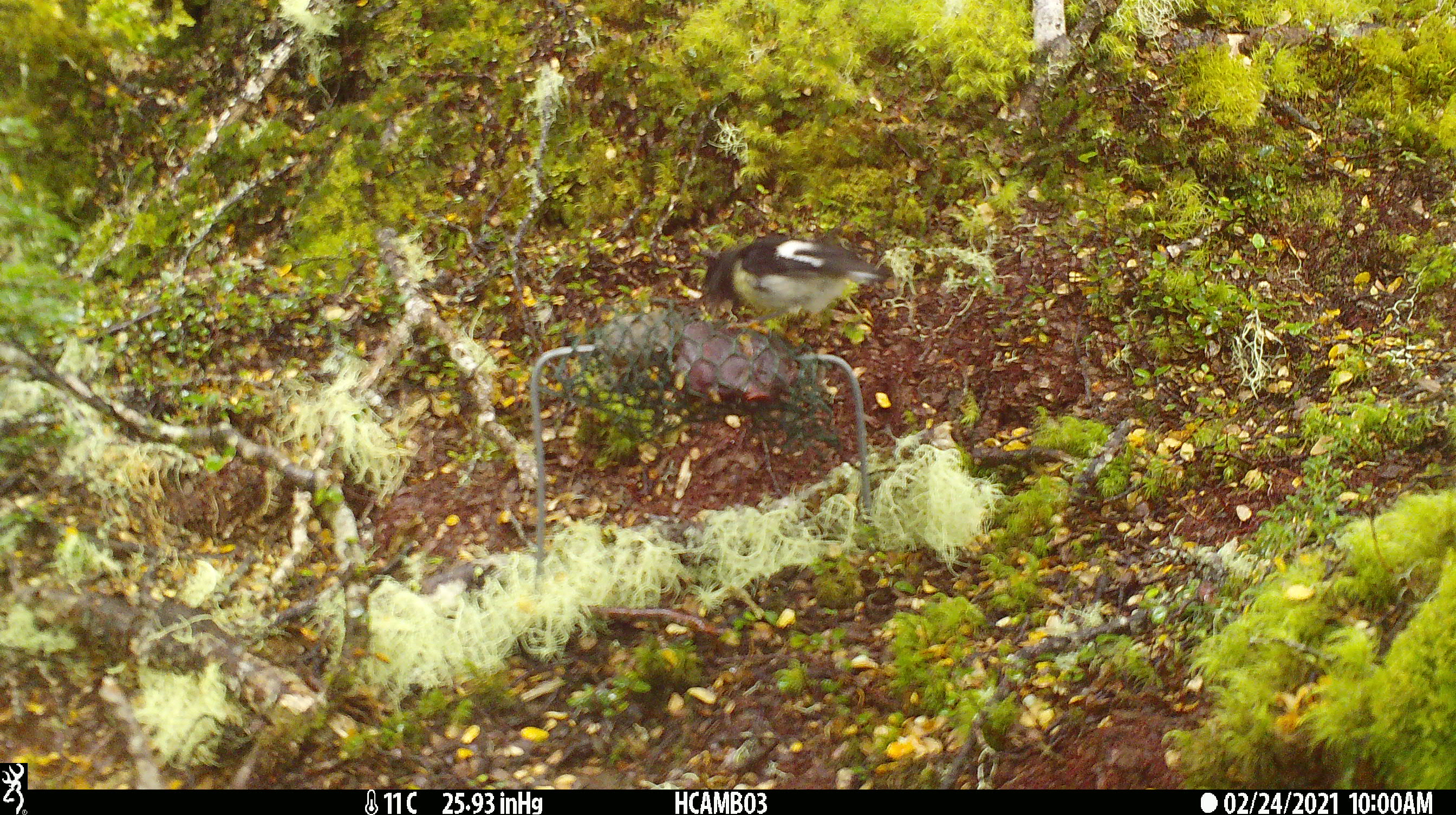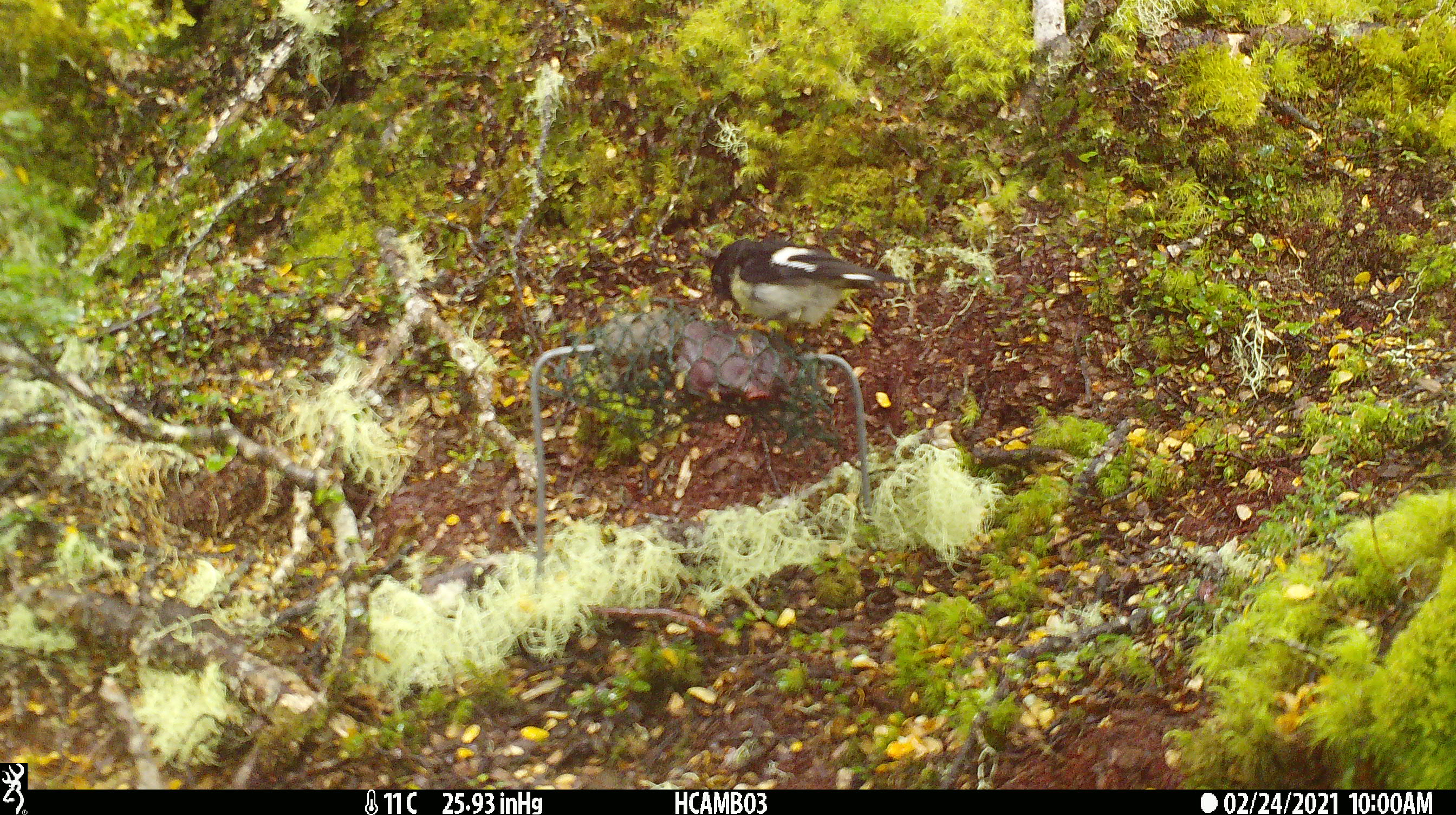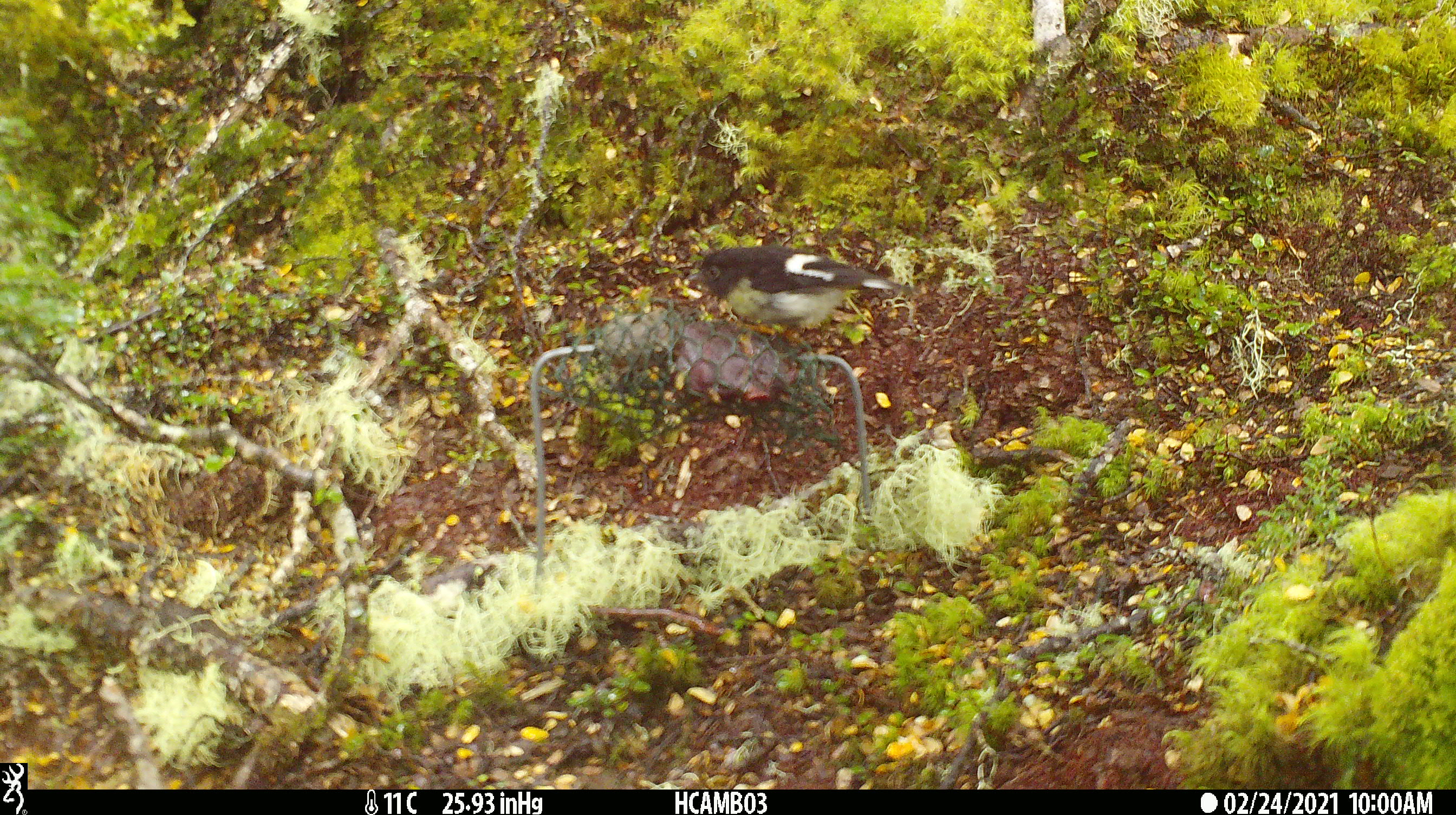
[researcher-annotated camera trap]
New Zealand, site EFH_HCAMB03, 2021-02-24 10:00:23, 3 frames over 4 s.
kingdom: Animalia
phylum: Chordata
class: Aves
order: Passeriformes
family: Petroicidae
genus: Petroica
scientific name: Petroica macrocephala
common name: tomtit